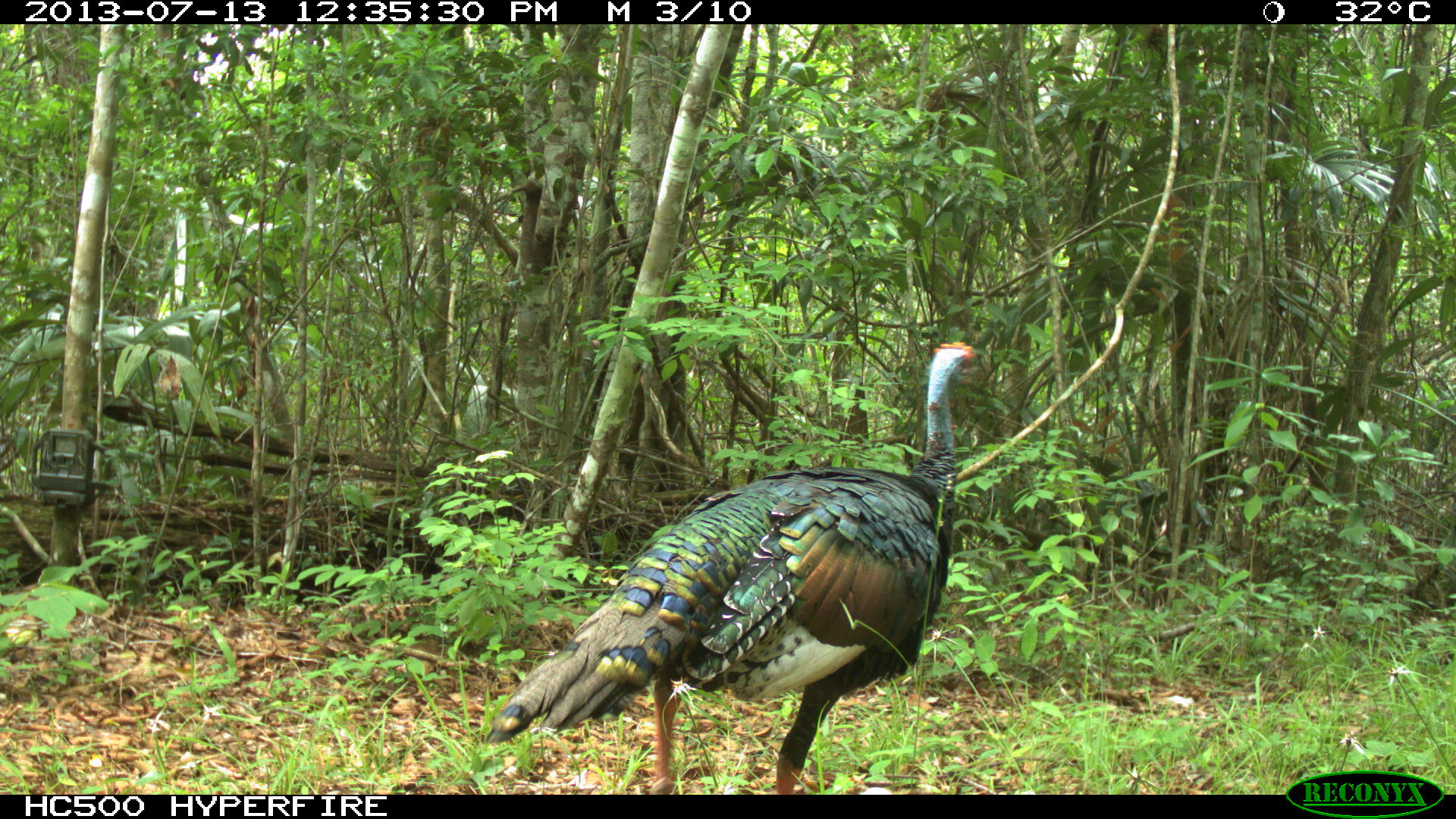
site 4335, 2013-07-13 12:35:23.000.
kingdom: Animalia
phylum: Chordata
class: Aves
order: Galliformes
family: Phasianidae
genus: Meleagris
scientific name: Meleagris ocellata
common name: ocellated turkey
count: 1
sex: female